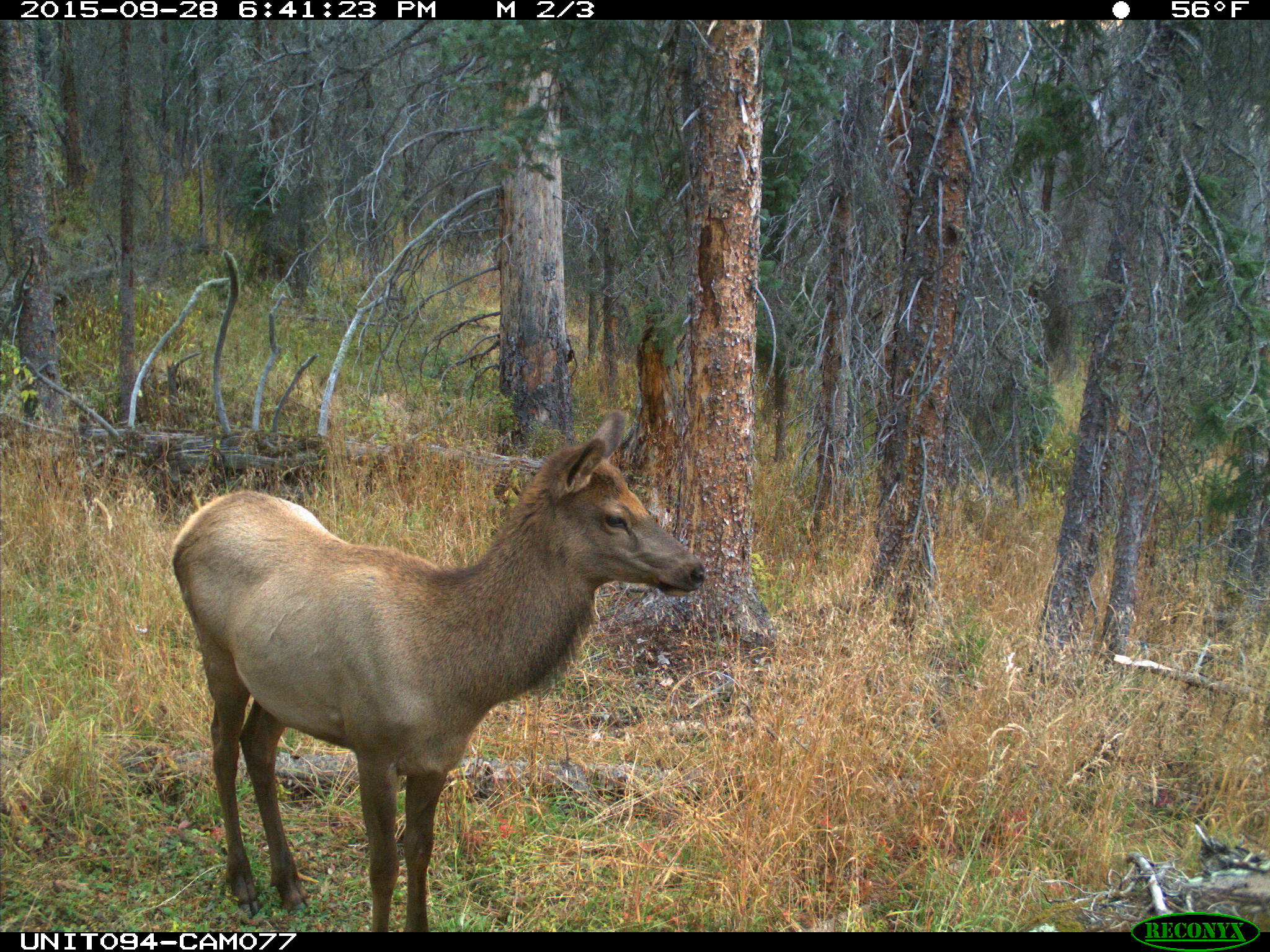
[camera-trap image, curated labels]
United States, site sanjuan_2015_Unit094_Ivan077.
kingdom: Animalia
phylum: Chordata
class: Mammalia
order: Artiodactyla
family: Cervidae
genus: Cervus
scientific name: Cervus elaphus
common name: red deer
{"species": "Cervus elaphus (red deer)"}